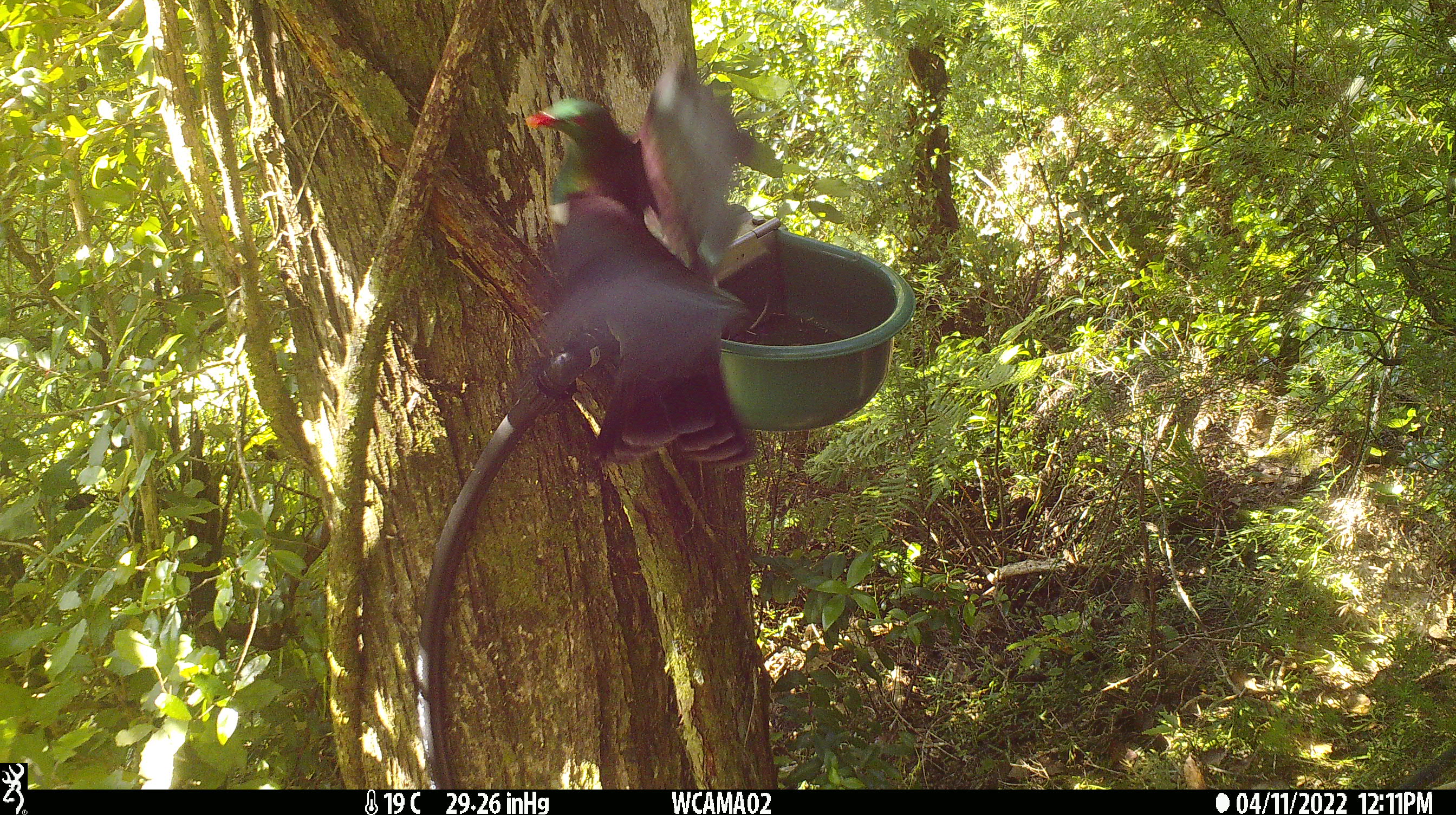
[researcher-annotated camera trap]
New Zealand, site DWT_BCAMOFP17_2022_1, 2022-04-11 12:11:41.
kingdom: Animalia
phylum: Chordata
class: Aves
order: Columbiformes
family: Columbidae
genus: Hemiphaga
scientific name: Hemiphaga novaeseelandiae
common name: new zealand pigeon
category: kereru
Kereru (new zealand pigeon) (Hemiphaga novaeseelandiae).